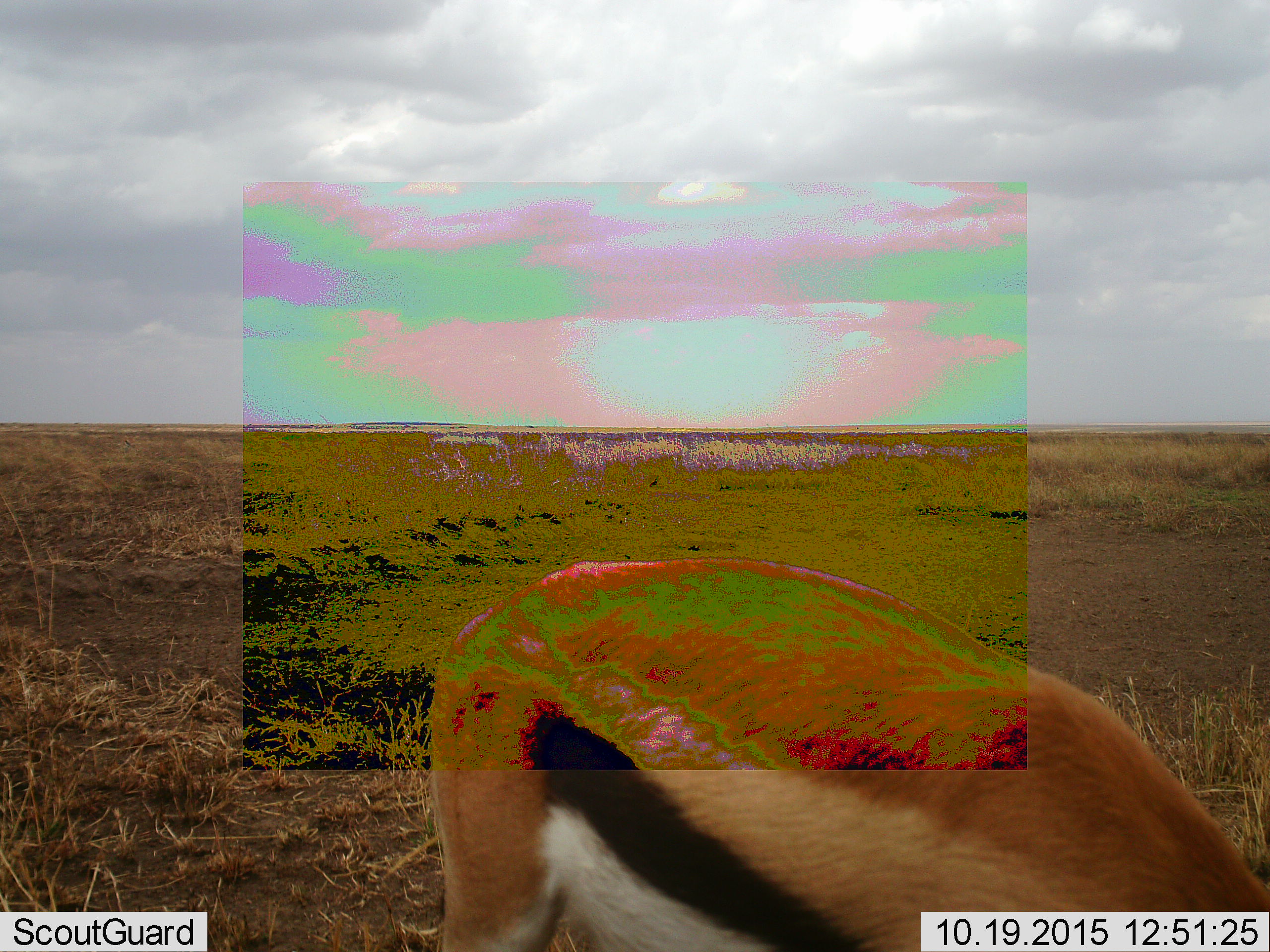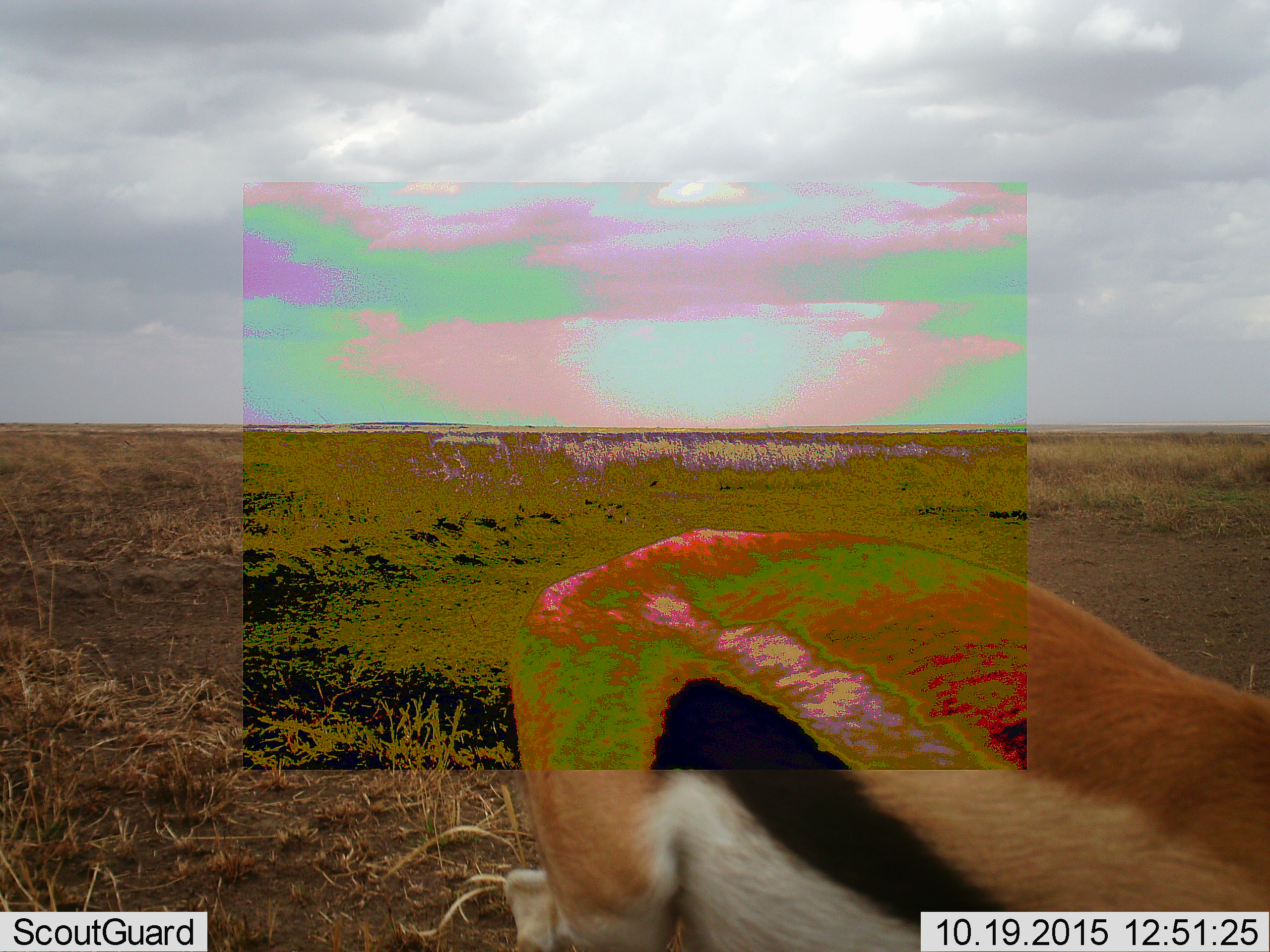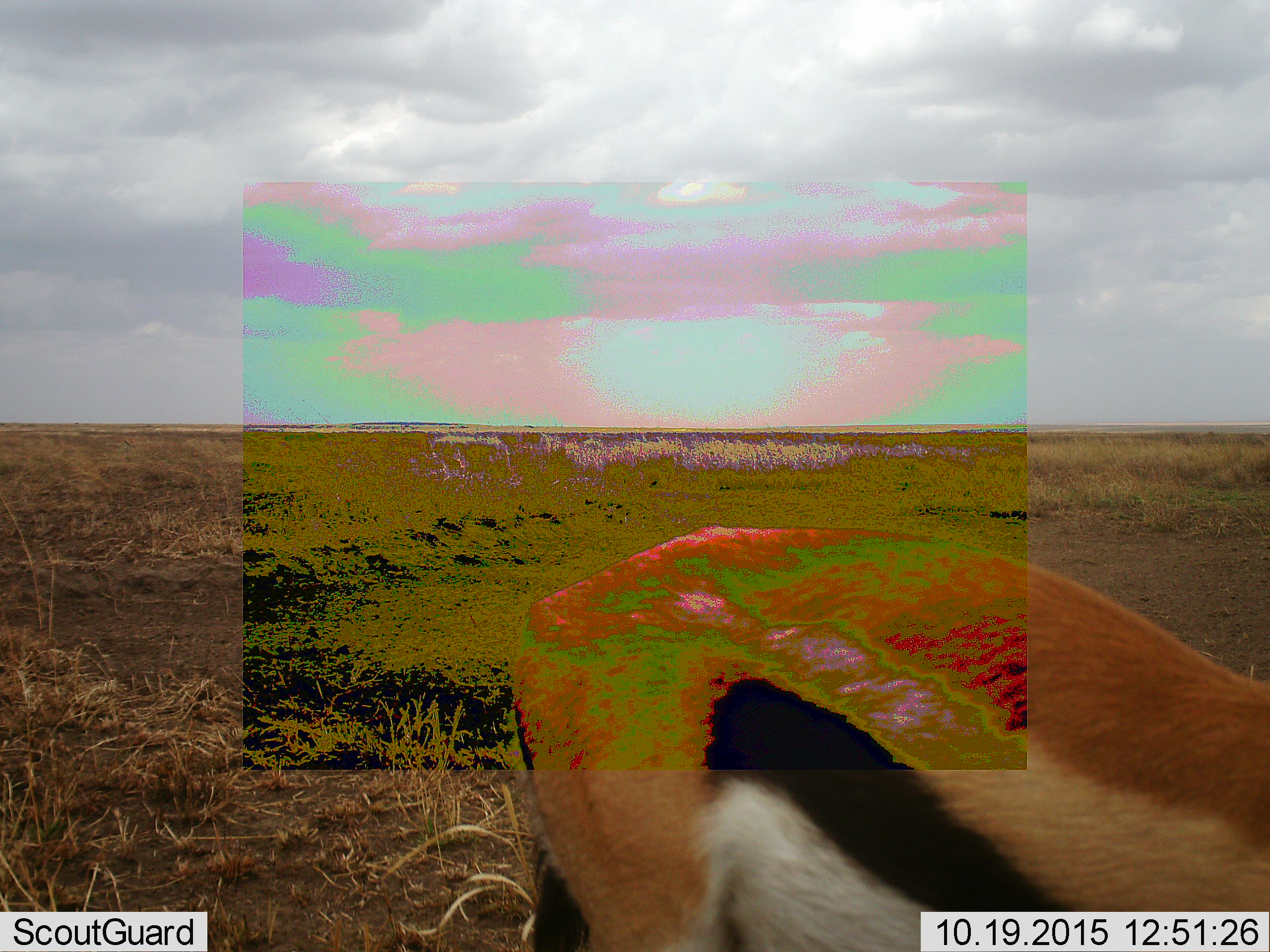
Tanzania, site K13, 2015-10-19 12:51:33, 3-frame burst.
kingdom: Animalia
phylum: Chordata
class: Mammalia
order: Artiodactyla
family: Bovidae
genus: Eudorcas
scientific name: Eudorcas thomsonii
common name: thomson's gazelle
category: gazellethomsons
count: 1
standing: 10%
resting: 0%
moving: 20%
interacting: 0%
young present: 0%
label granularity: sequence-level